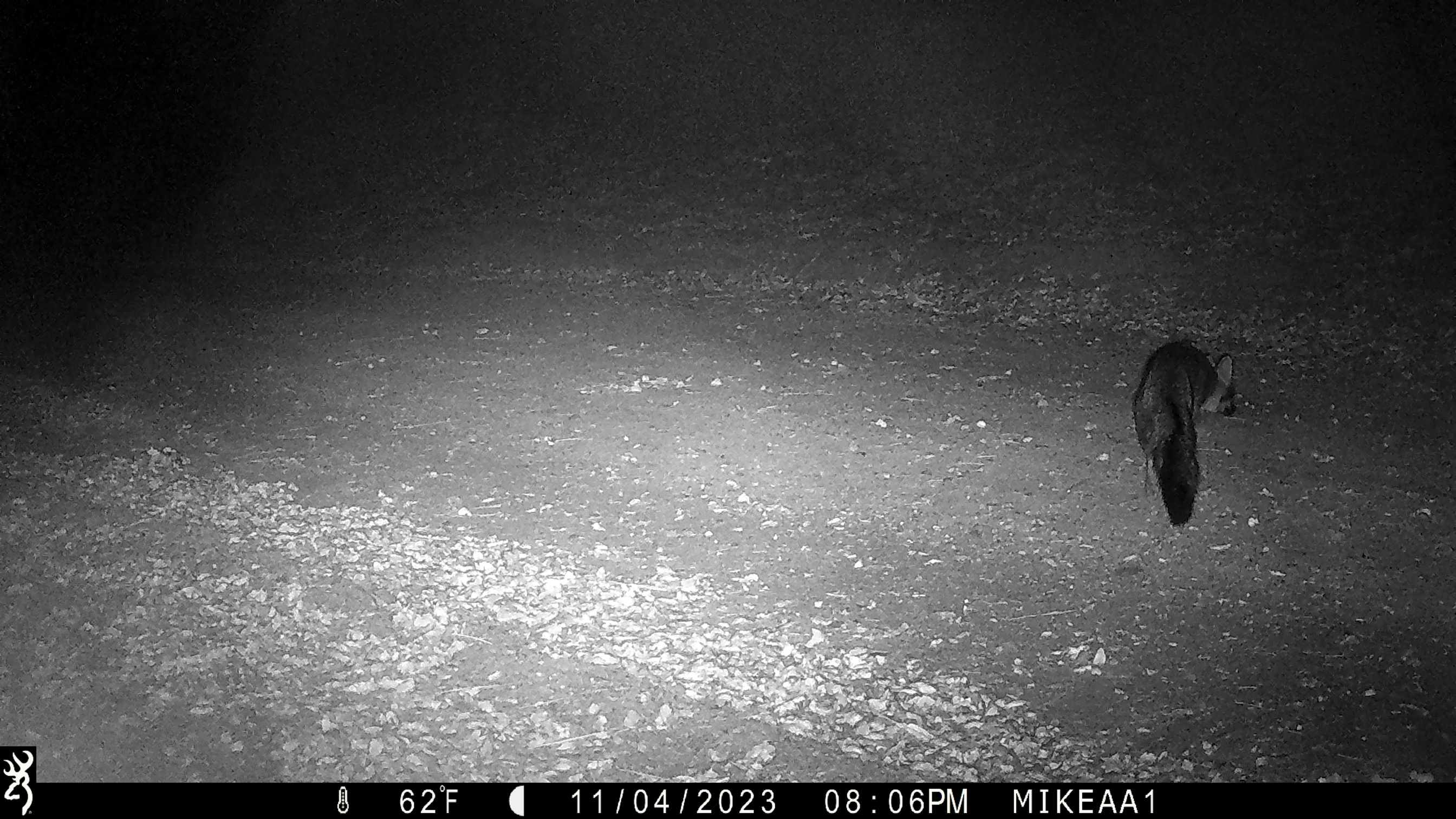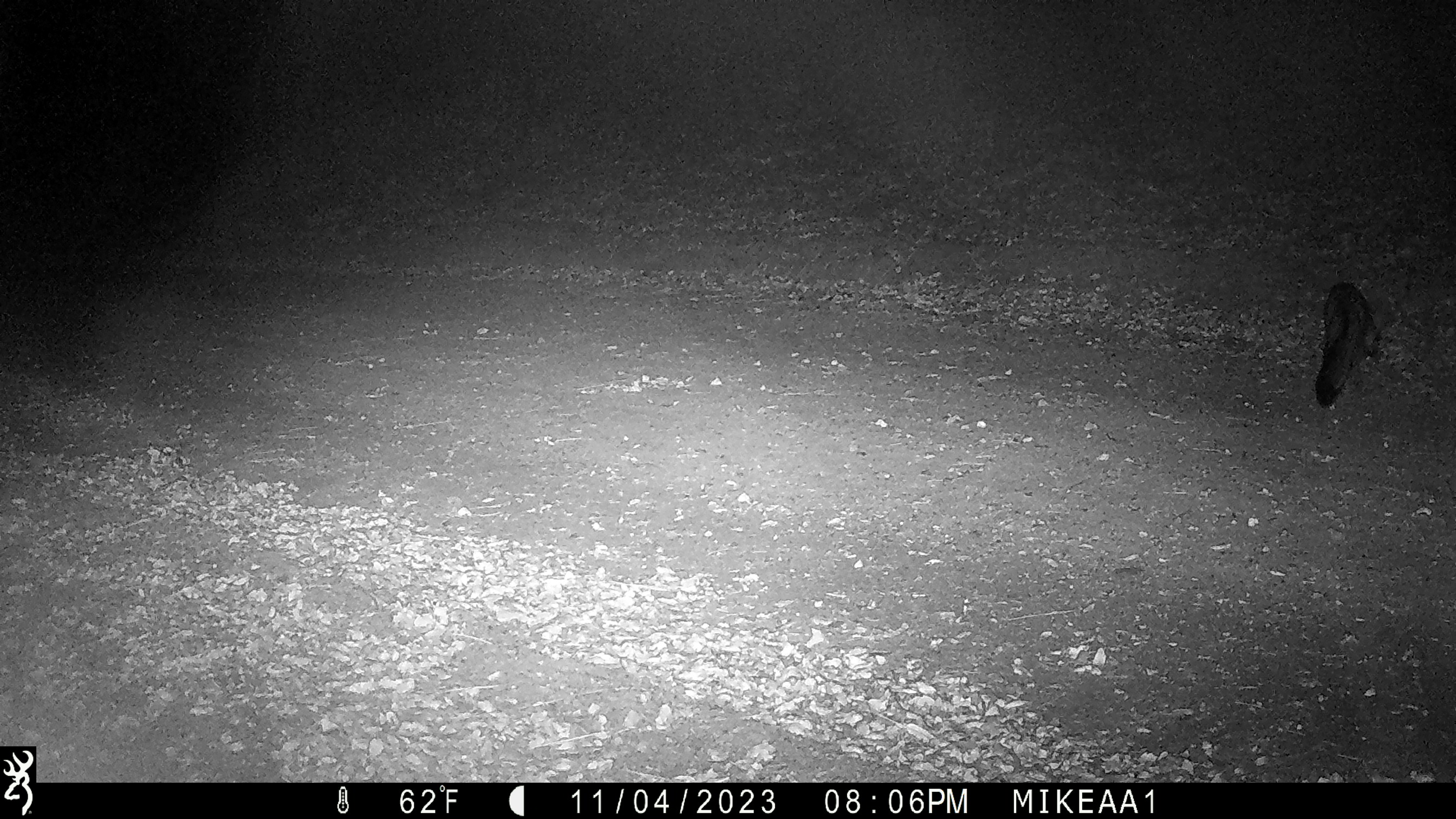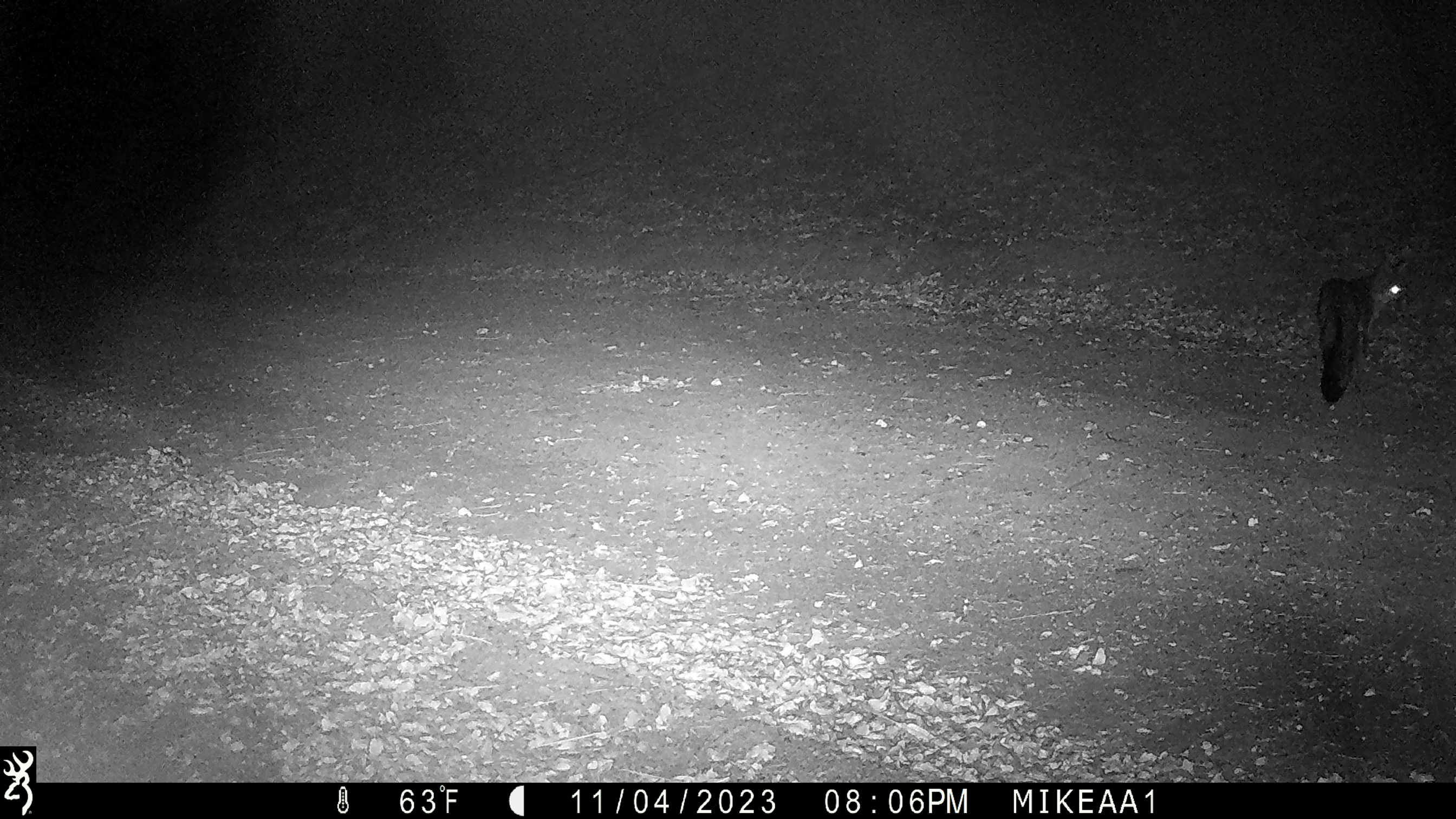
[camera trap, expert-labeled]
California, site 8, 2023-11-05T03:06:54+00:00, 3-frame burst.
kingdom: Animalia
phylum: Chordata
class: Mammalia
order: Carnivora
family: Canidae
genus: Urocyon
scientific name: Urocyon cinereoargenteus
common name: gray fox